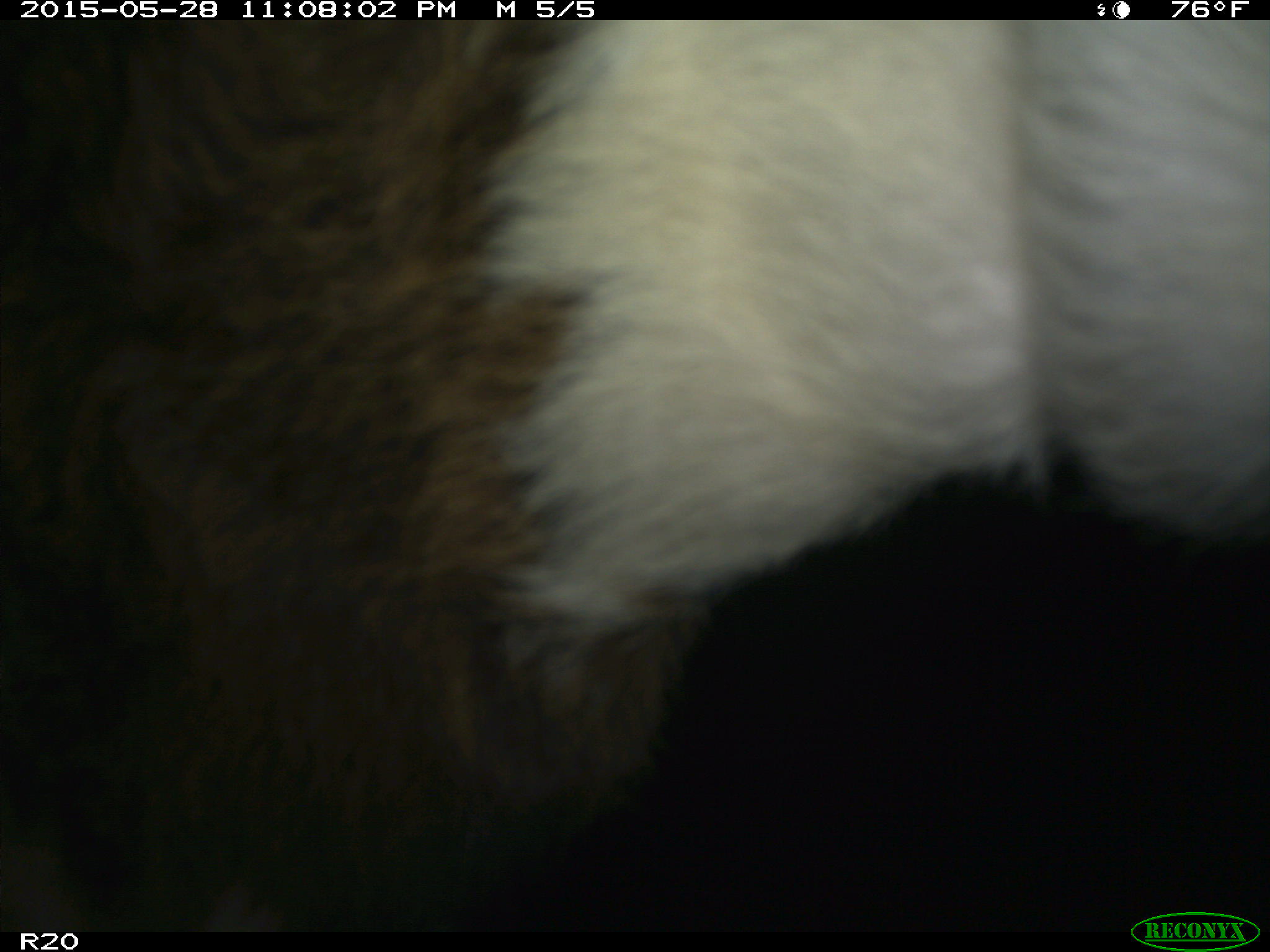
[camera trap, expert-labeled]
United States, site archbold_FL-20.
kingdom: Animalia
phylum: Chordata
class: Mammalia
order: Artiodactyla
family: Bovidae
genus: Bos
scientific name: Bos taurus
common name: domestic cow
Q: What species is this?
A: Bos taurus (domestic cow).